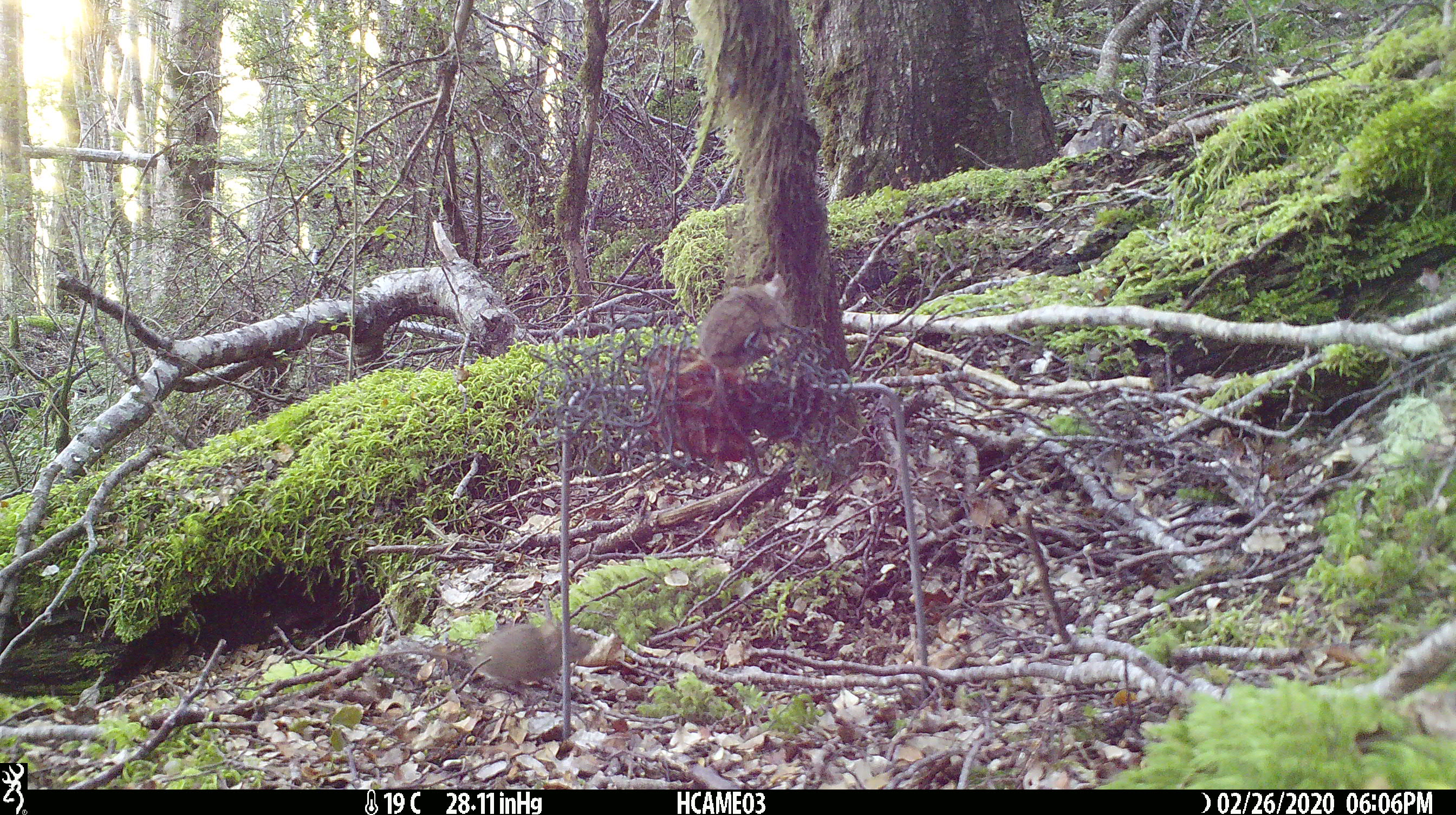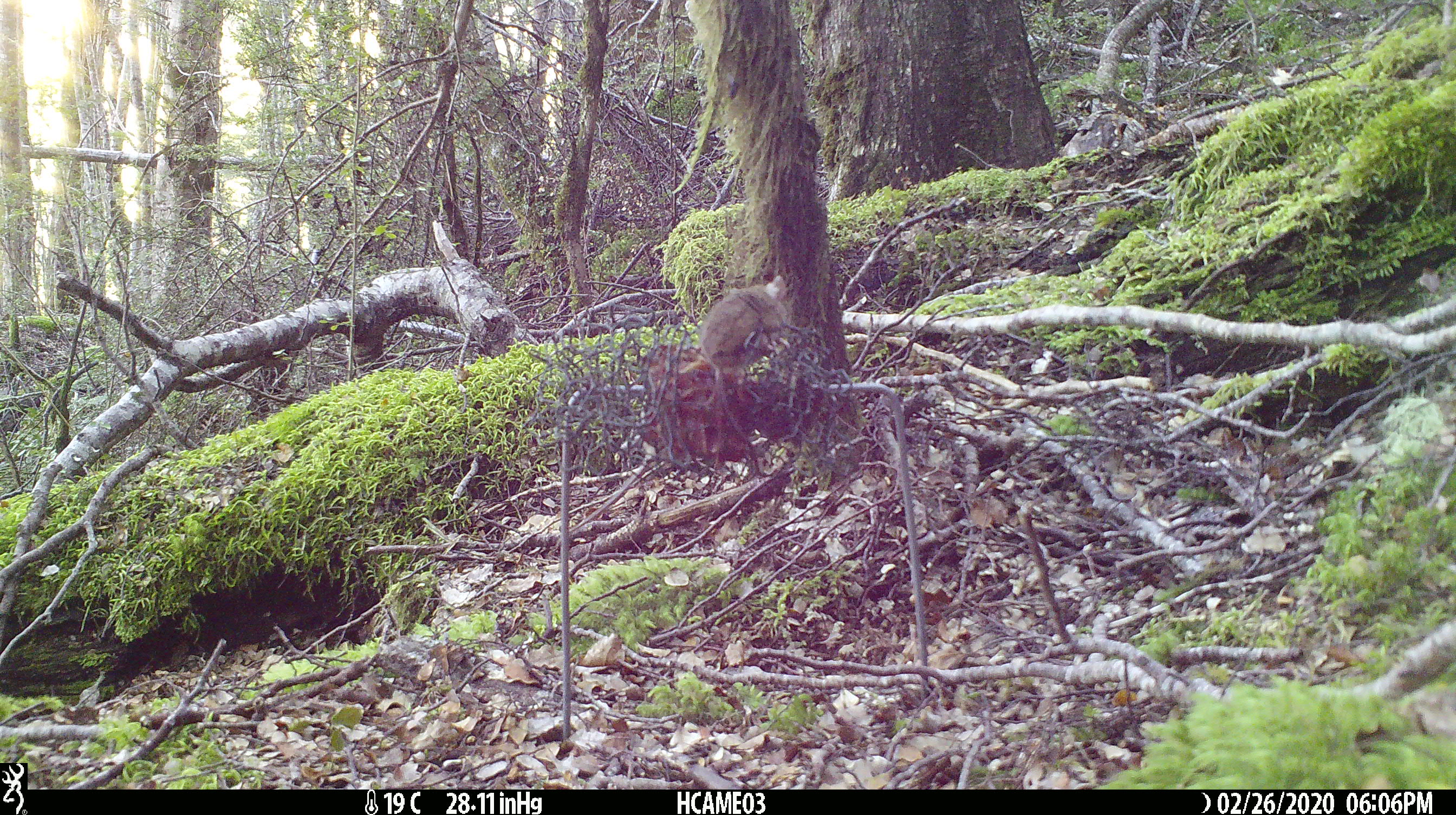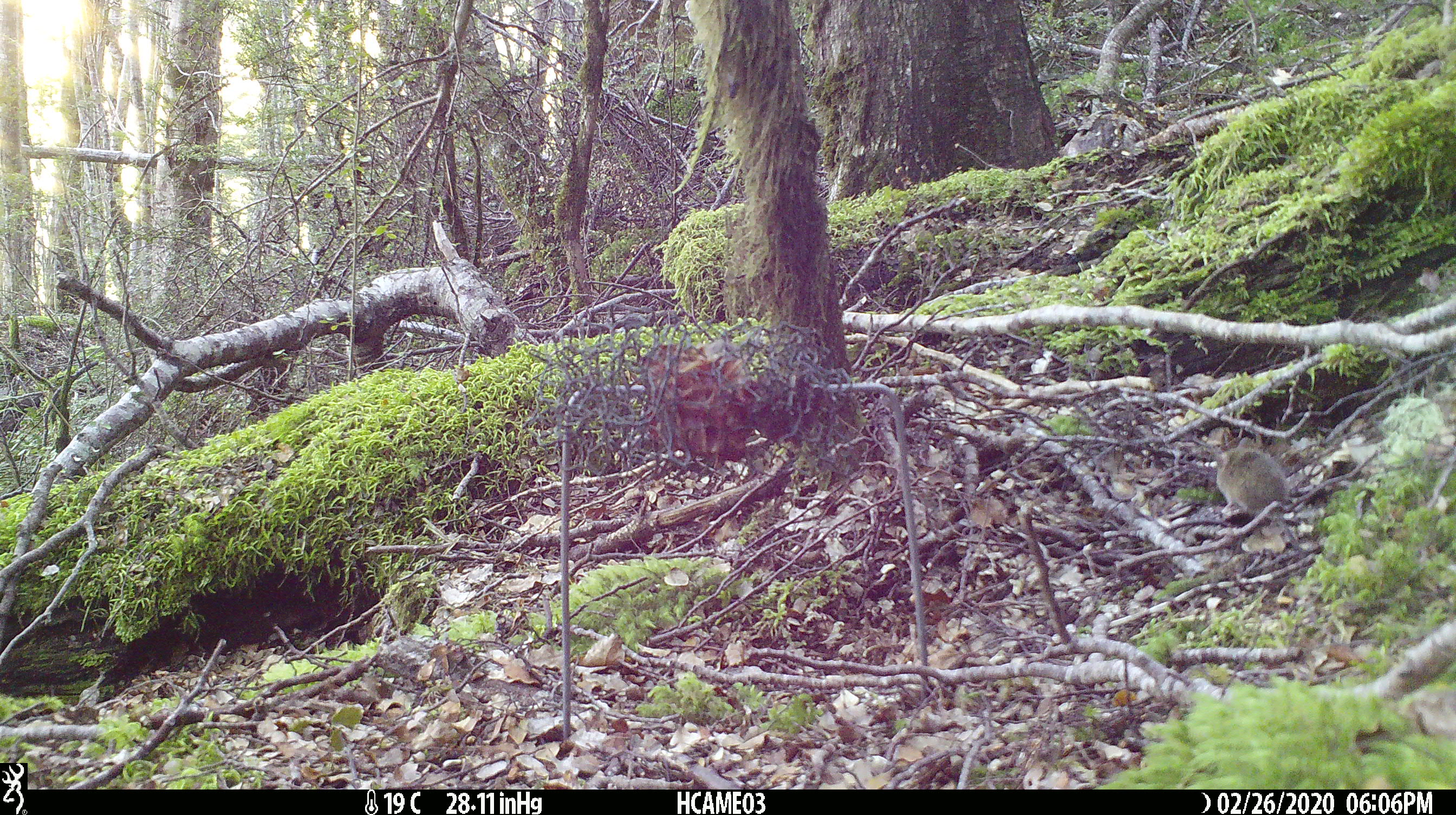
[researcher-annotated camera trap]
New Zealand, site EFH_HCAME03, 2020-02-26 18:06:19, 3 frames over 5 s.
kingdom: Animalia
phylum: Chordata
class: Mammalia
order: Rodentia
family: Muridae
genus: Mus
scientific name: Mus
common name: mouse